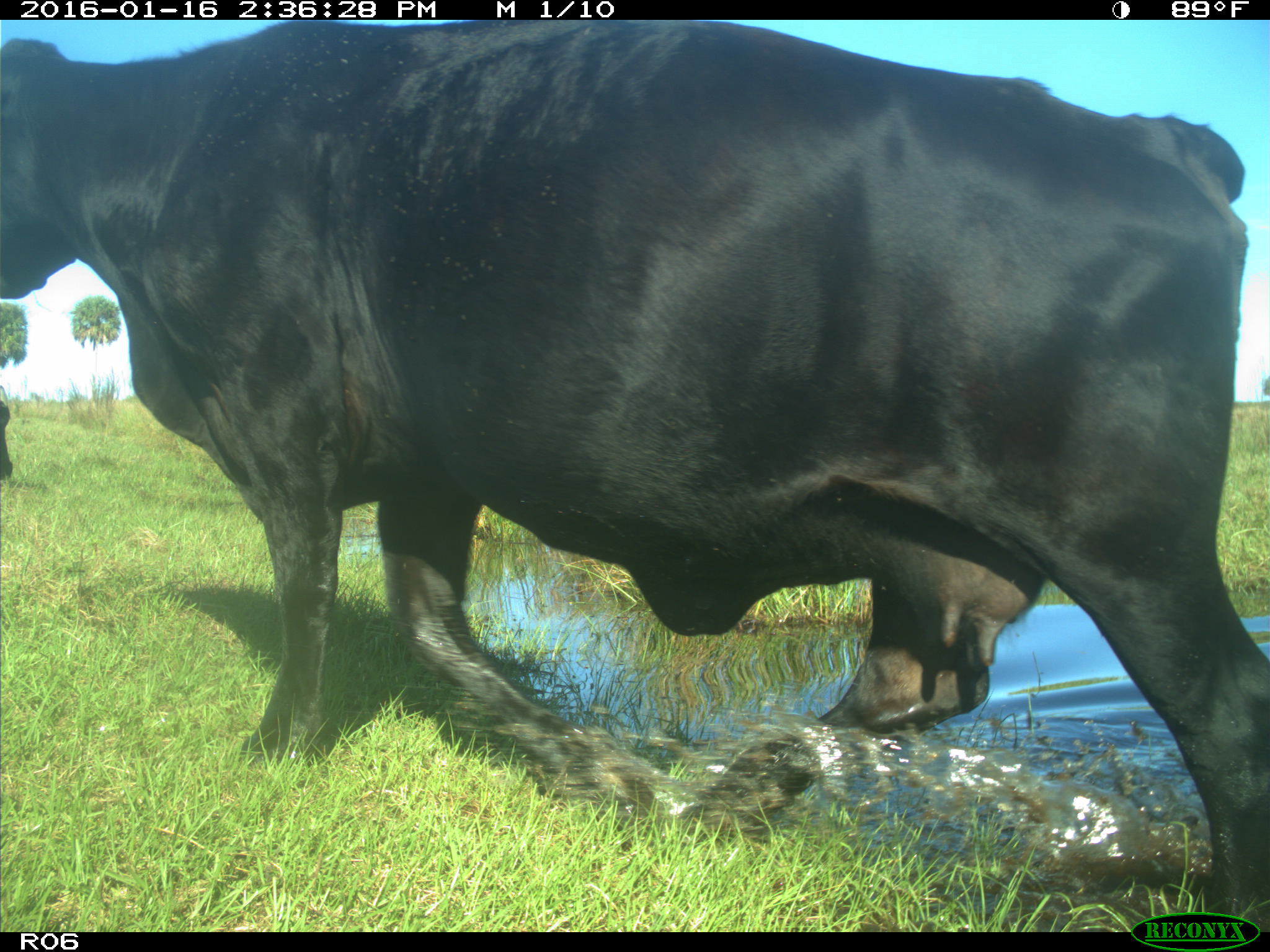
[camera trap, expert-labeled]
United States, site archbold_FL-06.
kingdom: Animalia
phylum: Chordata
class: Mammalia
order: Artiodactyla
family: Bovidae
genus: Bos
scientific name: Bos taurus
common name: domestic cow